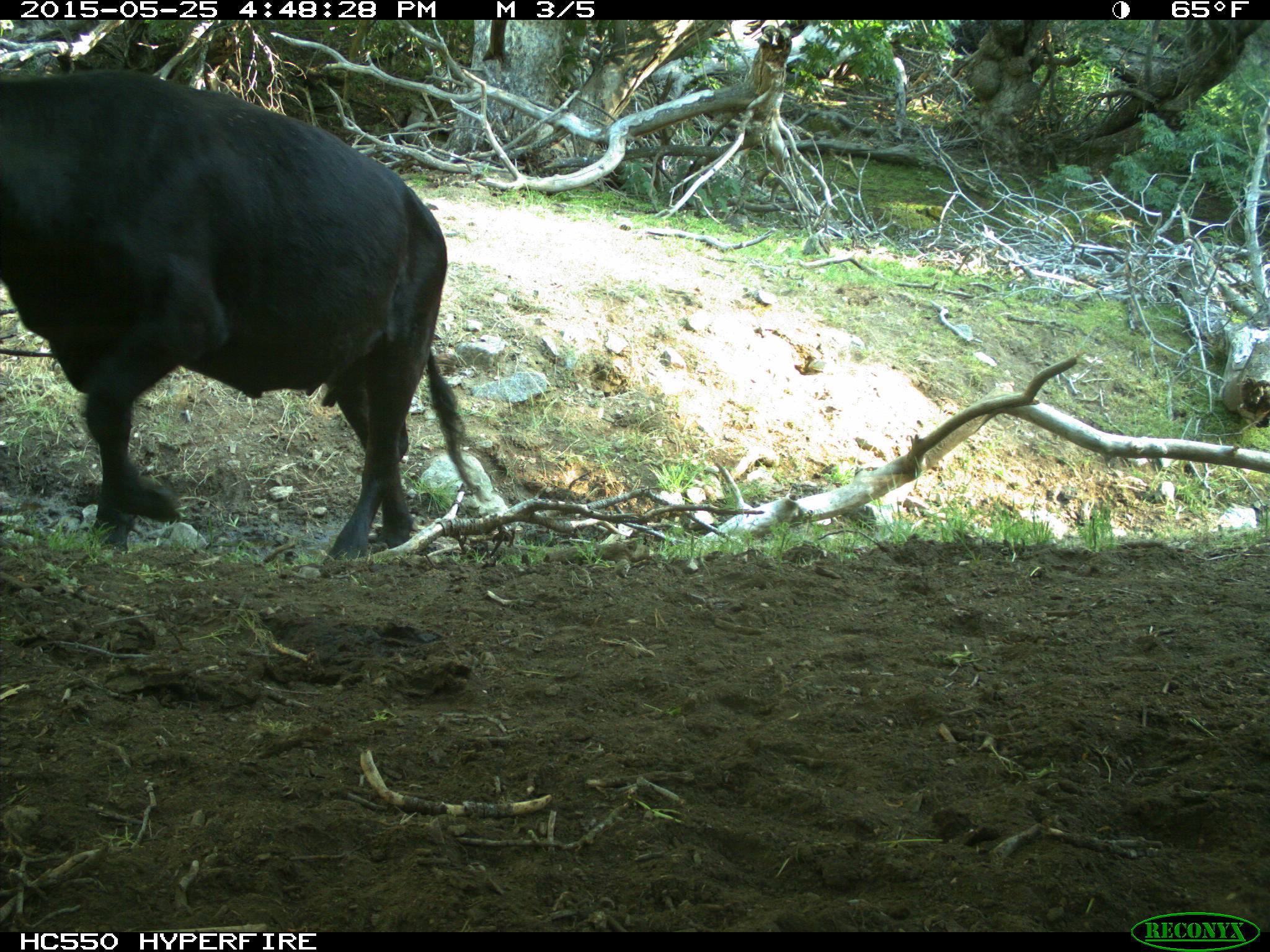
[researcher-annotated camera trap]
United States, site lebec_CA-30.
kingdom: Animalia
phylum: Chordata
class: Mammalia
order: Artiodactyla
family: Bovidae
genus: Bos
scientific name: Bos taurus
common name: domestic cow